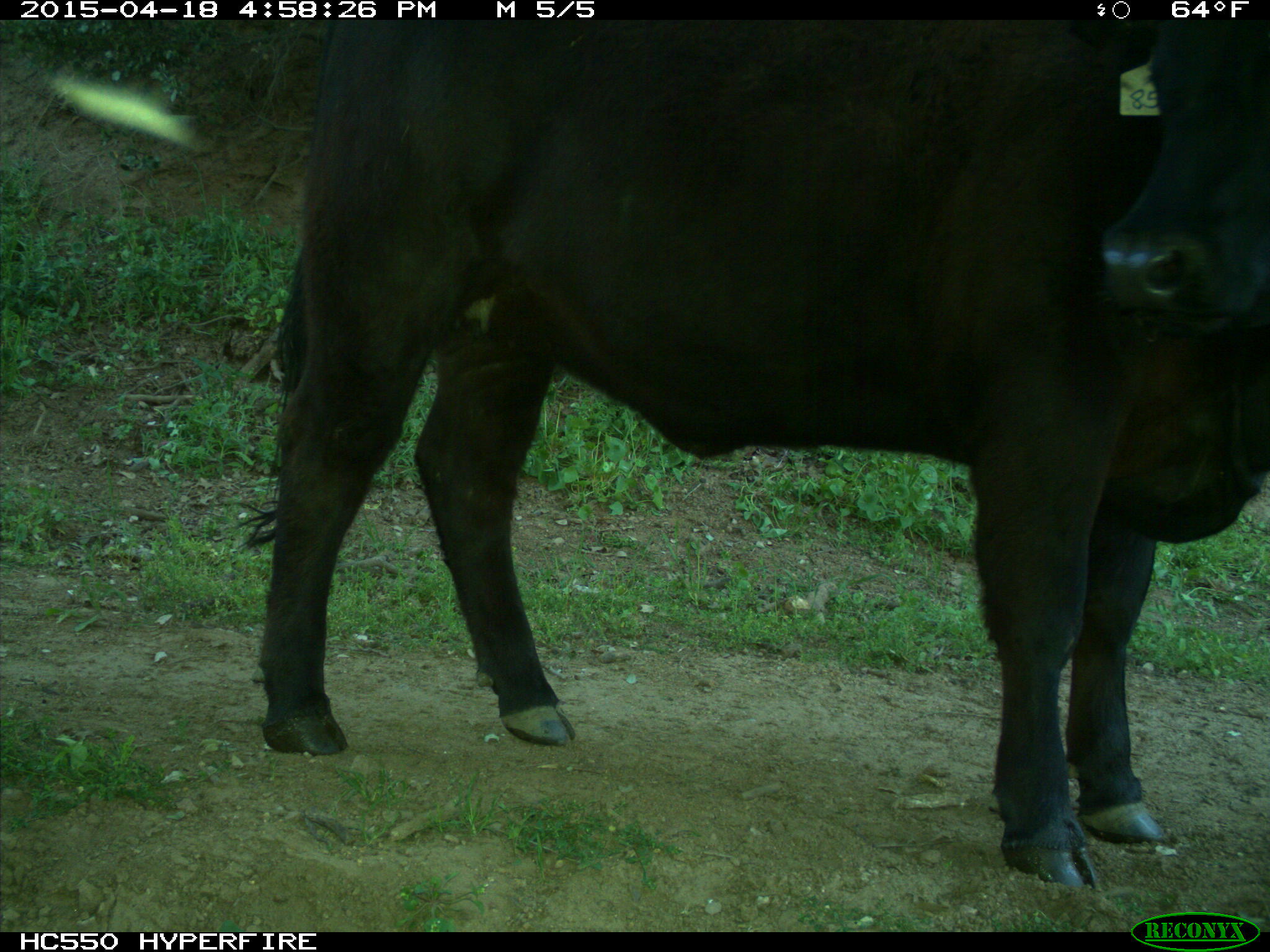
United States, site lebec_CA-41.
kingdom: Animalia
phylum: Chordata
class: Mammalia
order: Artiodactyla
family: Bovidae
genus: Bos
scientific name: Bos taurus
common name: domestic cow